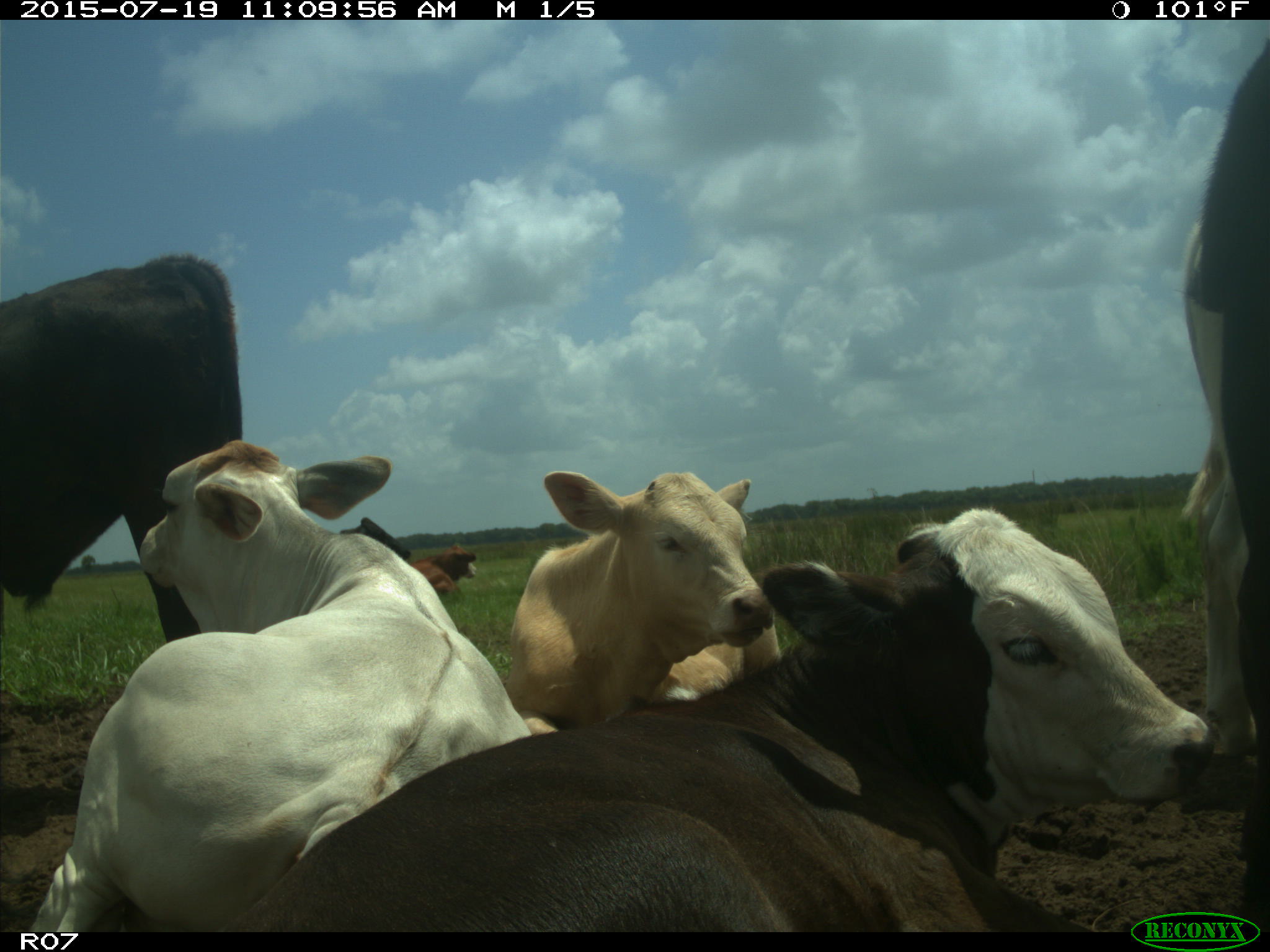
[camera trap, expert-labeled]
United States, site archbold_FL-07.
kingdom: Animalia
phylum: Chordata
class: Mammalia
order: Artiodactyla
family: Bovidae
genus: Bos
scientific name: Bos taurus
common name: domestic cow